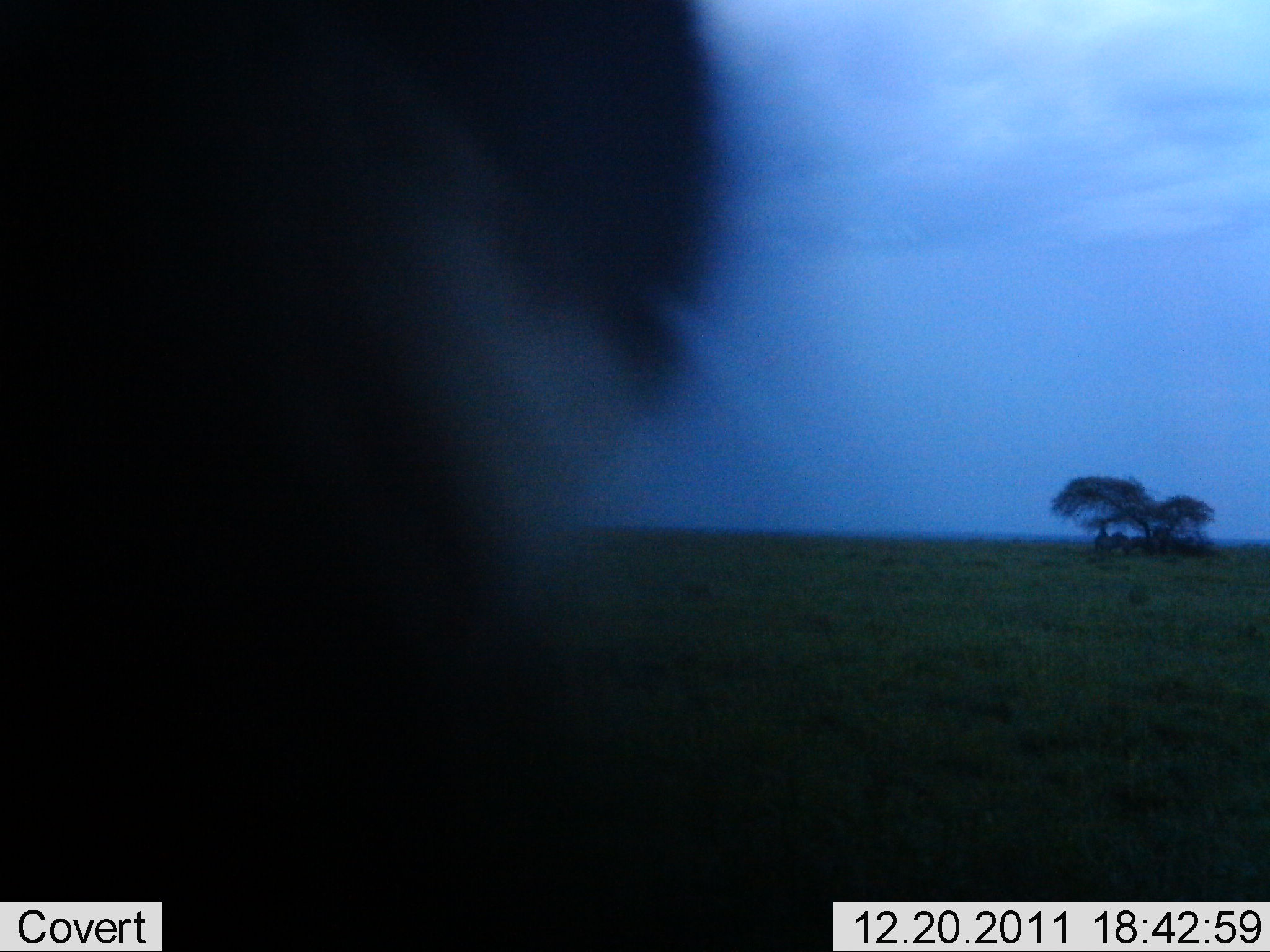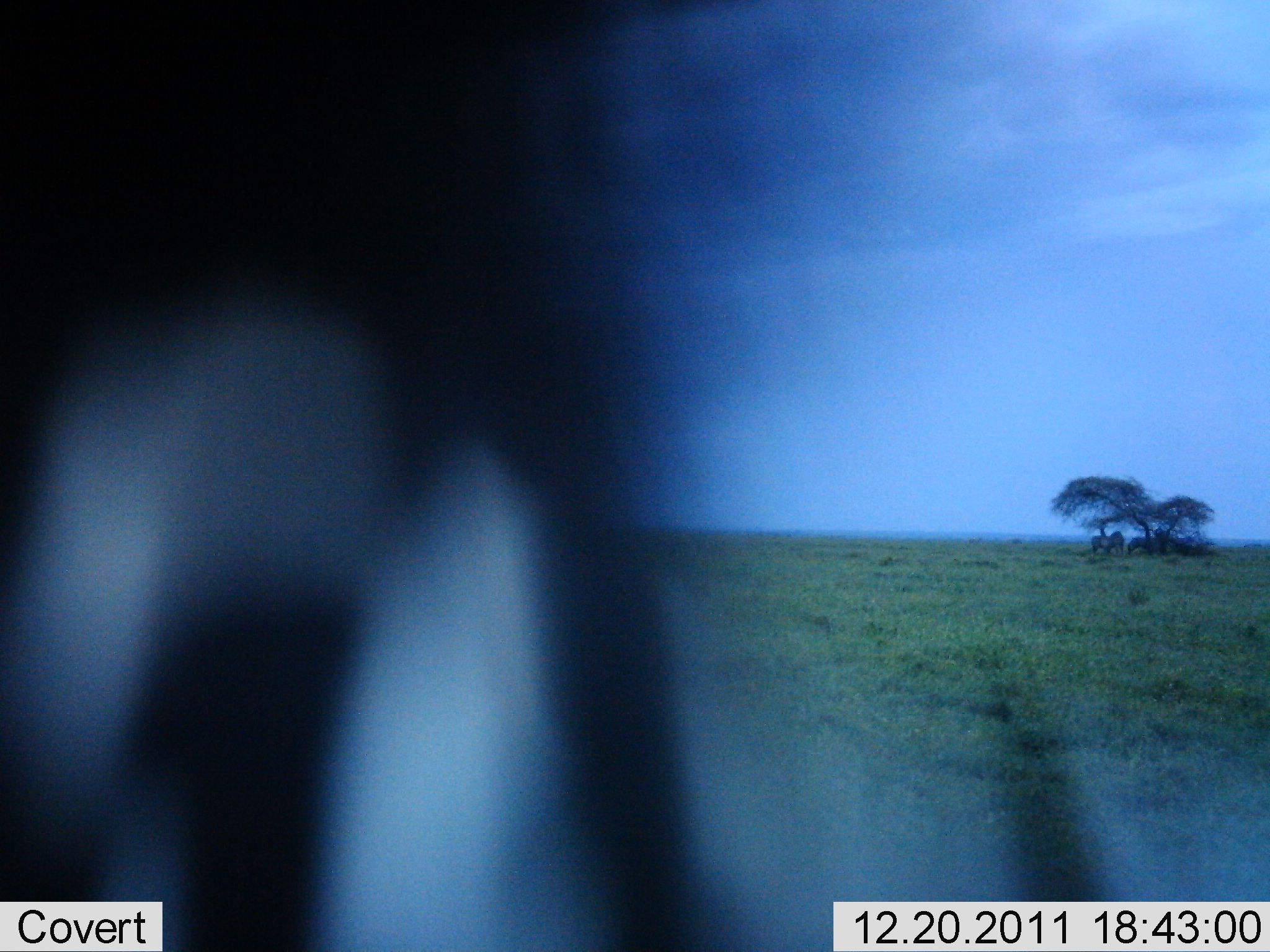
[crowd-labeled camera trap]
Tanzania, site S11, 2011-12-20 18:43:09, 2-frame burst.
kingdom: Animalia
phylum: Chordata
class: Mammalia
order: Perissodactyla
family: Equidae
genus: Equus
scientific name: Equus quagga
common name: plains zebra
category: zebra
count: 1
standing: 50%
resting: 8%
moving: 58%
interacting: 0%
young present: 0%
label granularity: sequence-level